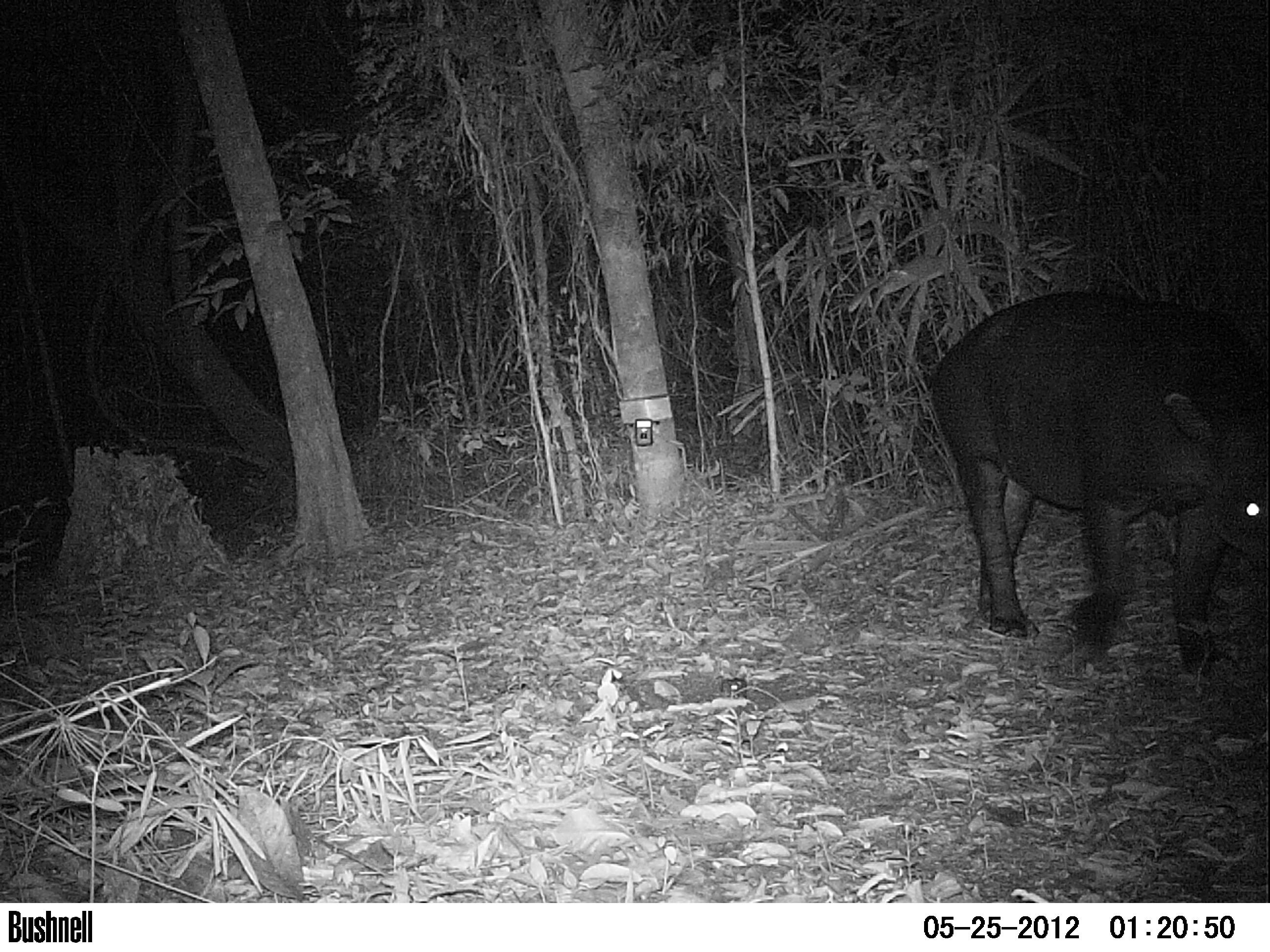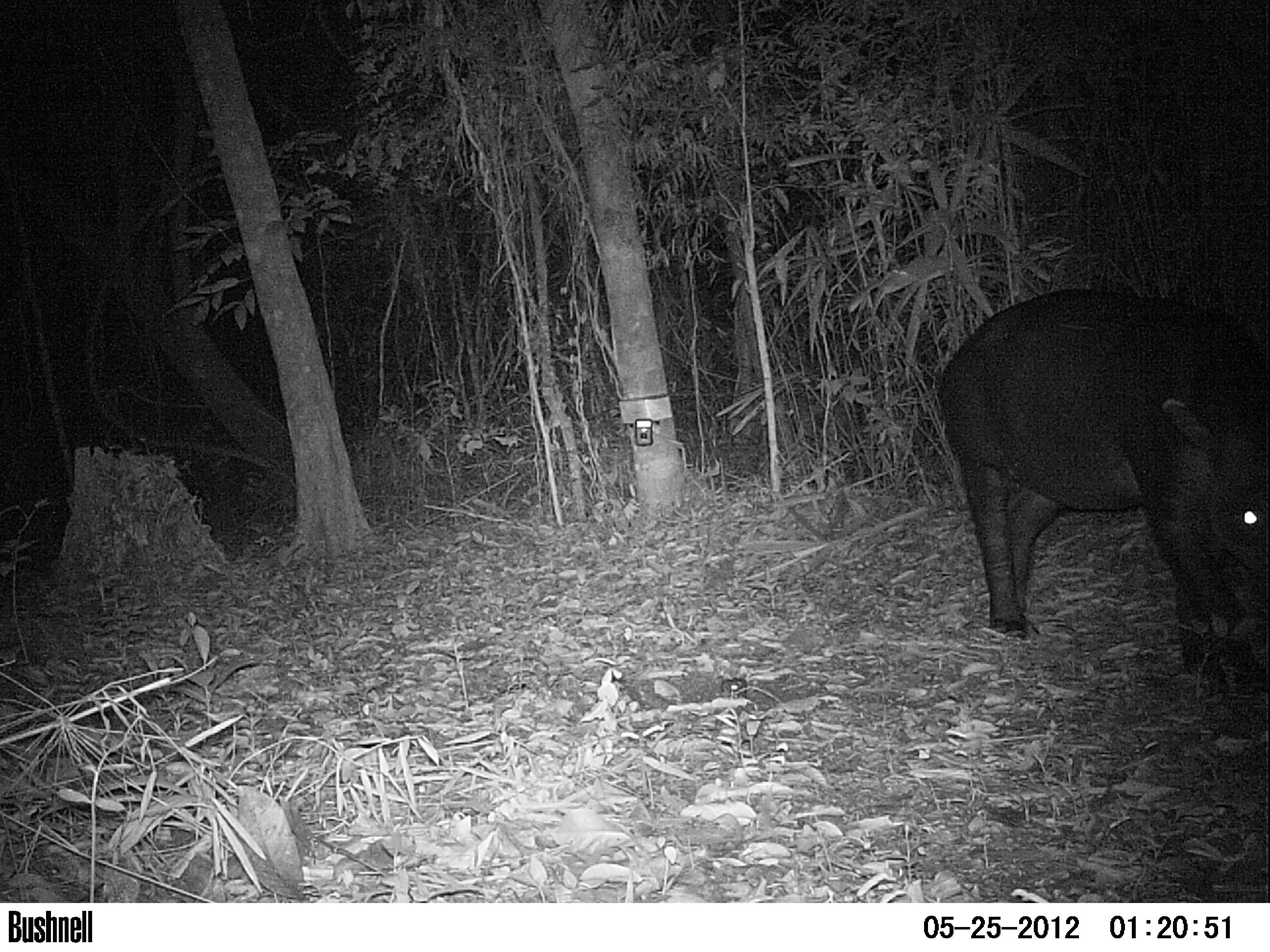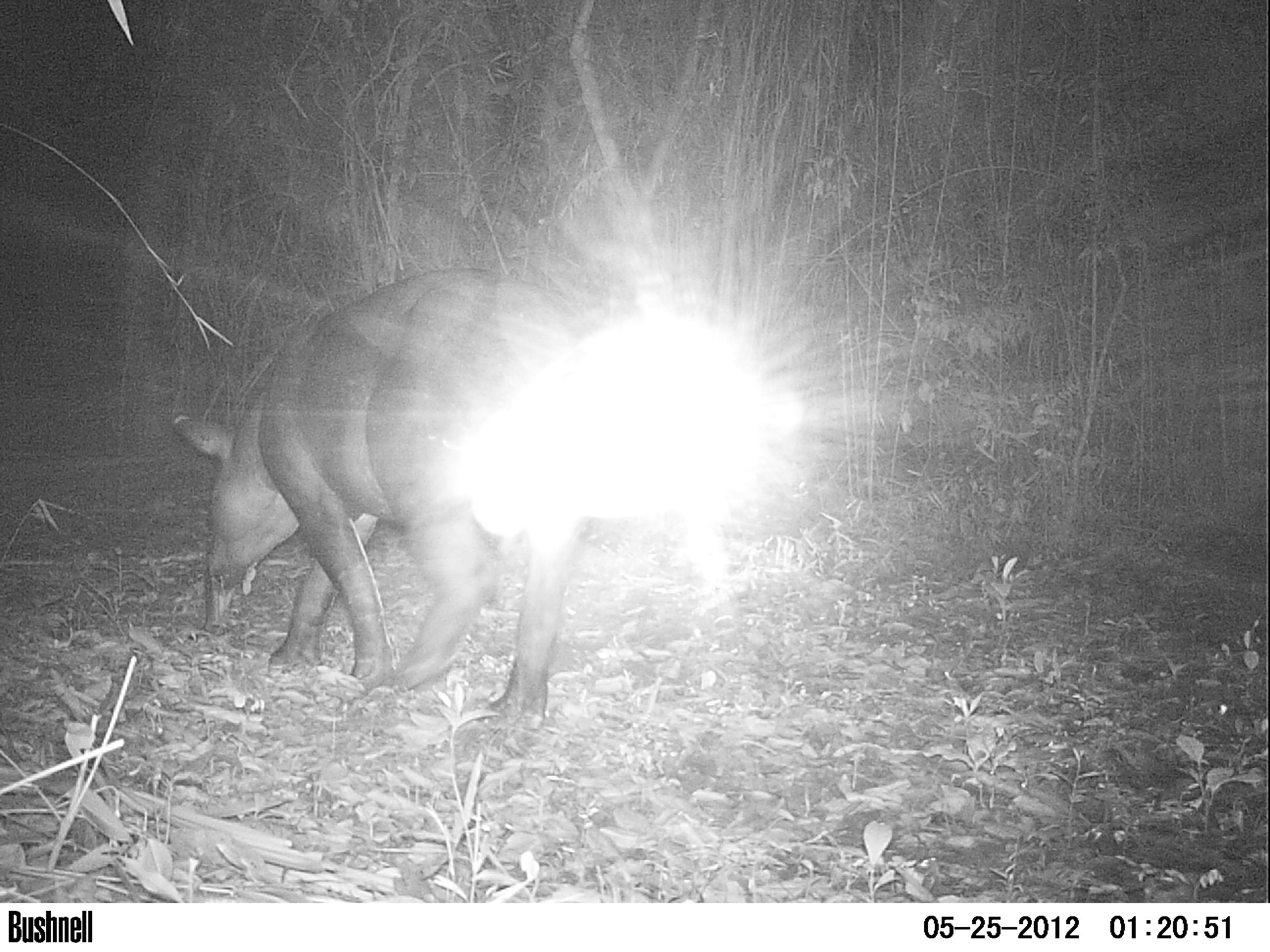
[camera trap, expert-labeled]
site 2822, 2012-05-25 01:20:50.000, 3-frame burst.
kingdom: Animalia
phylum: Chordata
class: Mammalia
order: Perissodactyla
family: Tapiridae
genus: Tapirus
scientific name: Tapirus bairdii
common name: baird's tapir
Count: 1.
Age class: adult.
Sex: male.